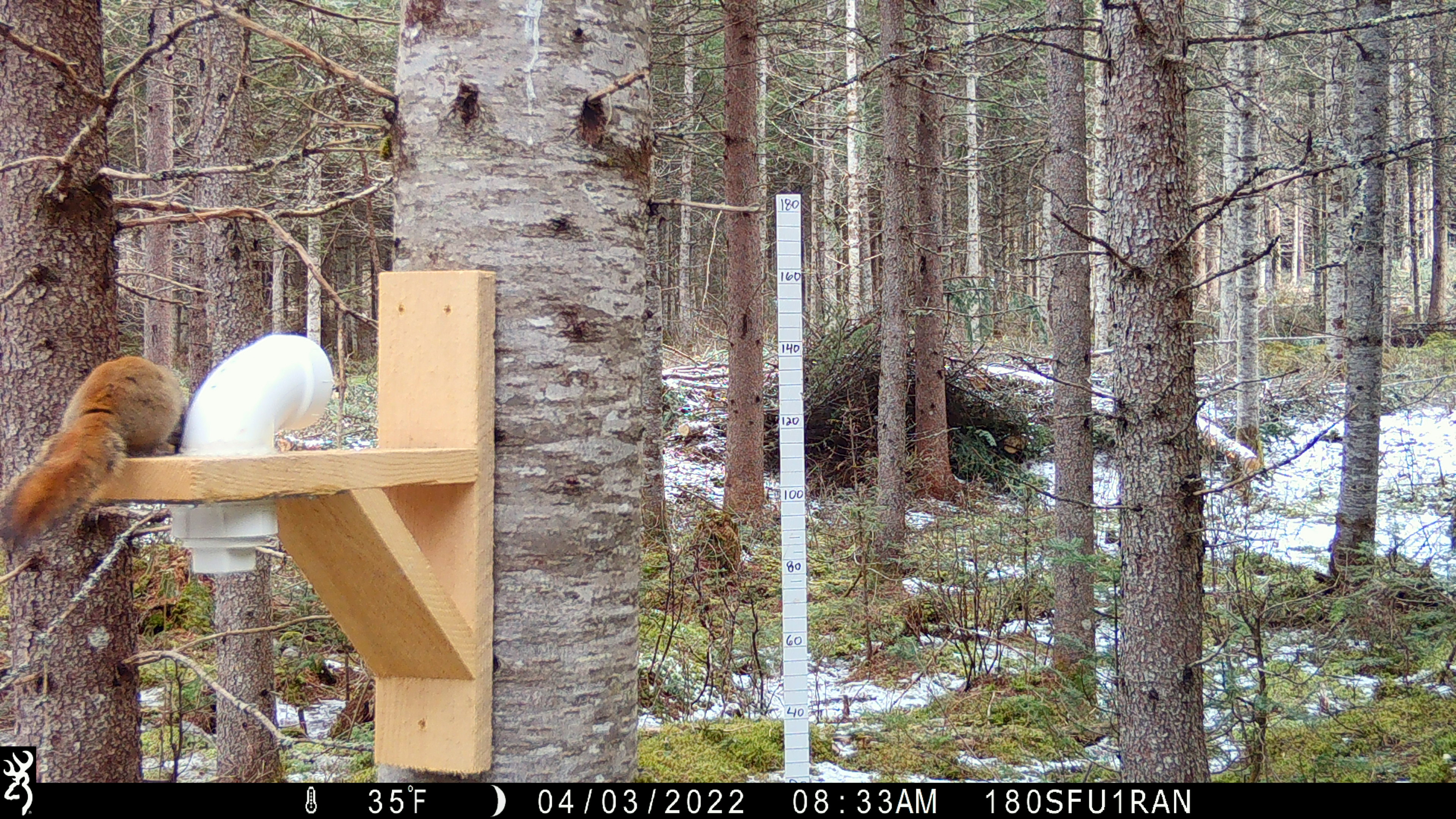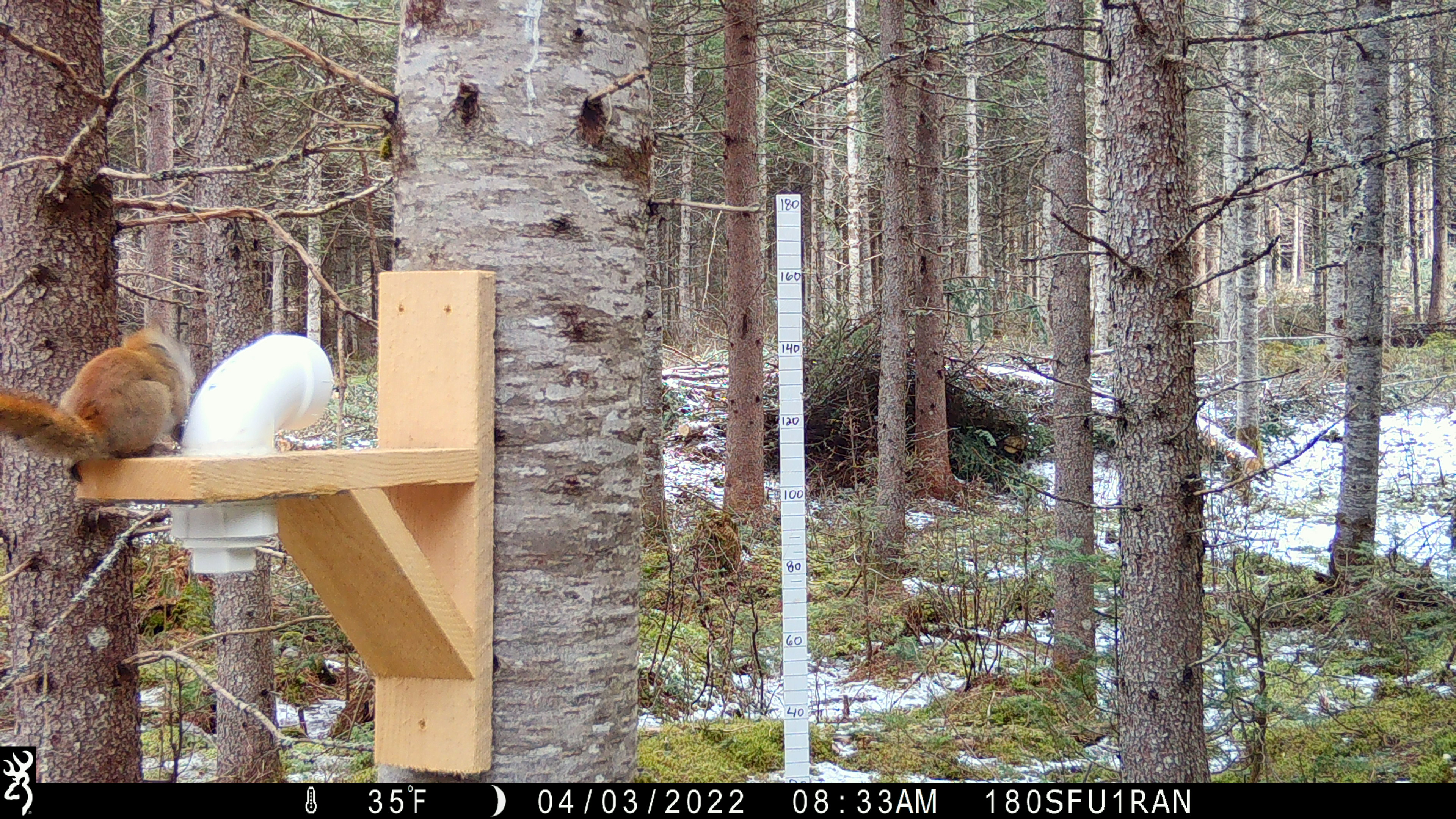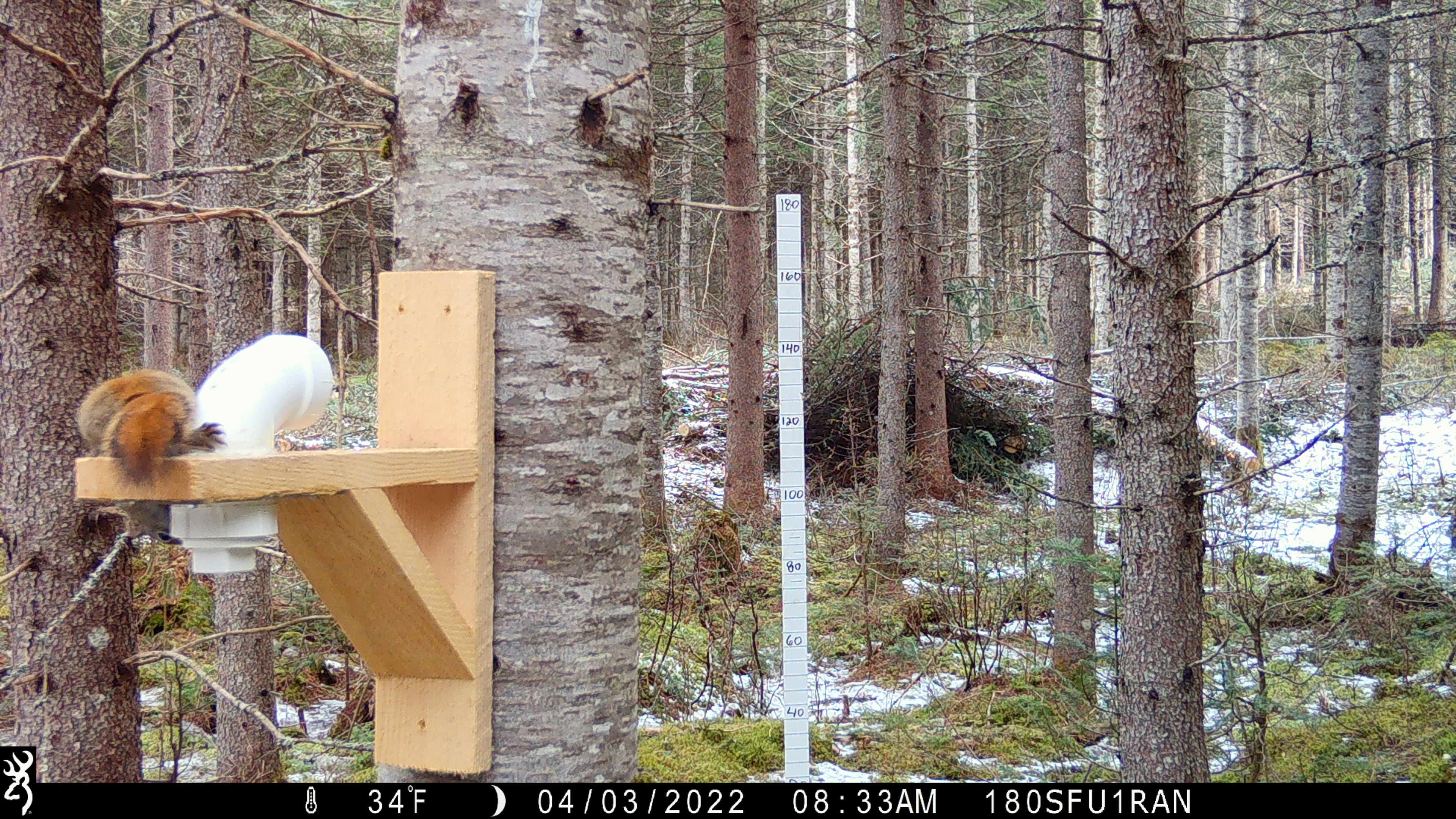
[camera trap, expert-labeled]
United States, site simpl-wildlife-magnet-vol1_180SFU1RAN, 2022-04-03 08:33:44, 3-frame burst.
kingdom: Animalia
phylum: Chordata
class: Mammalia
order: Rodentia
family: Sciuridae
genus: Tamiasciurus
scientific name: Tamiasciurus hudsonicus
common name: red squirrel